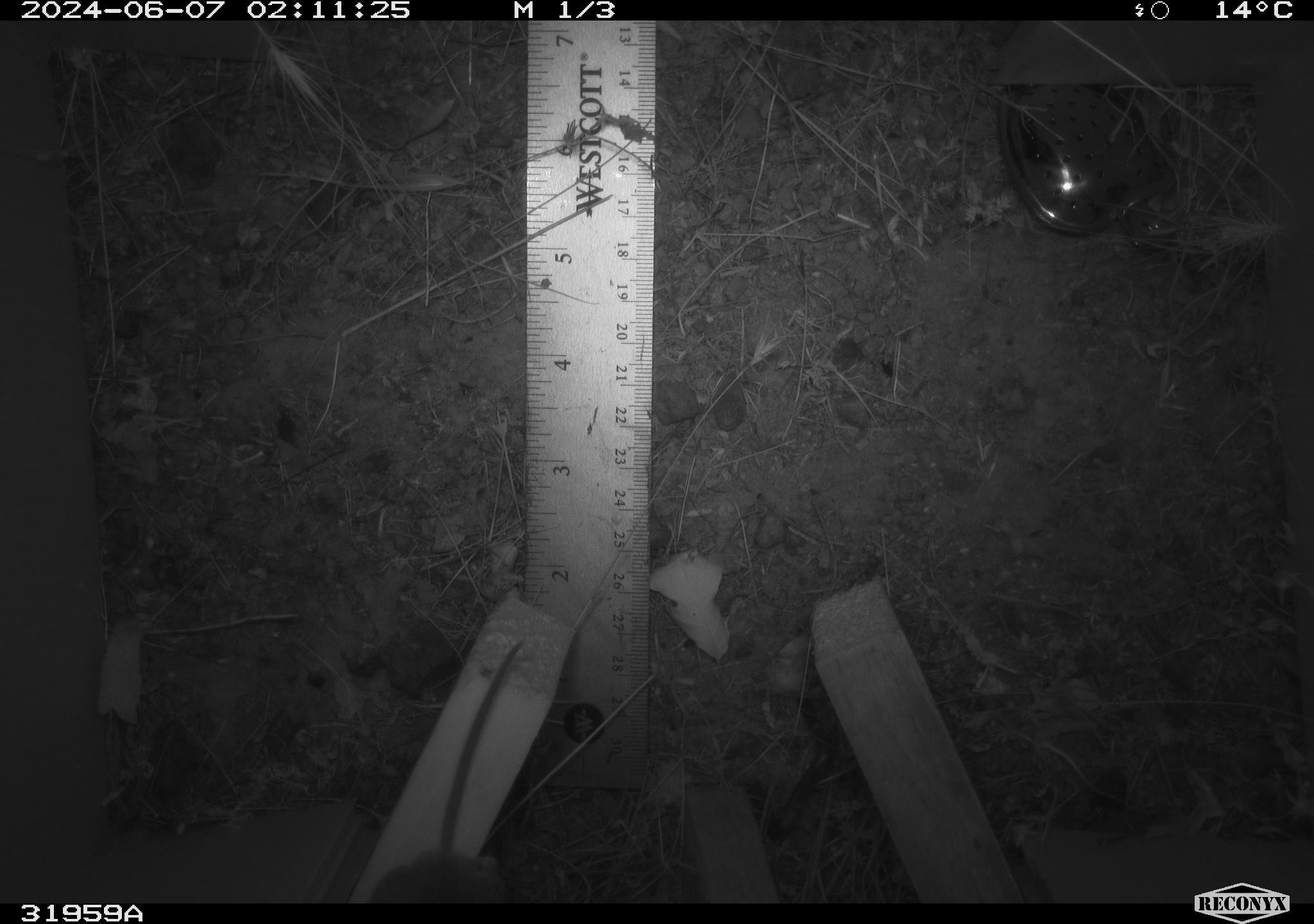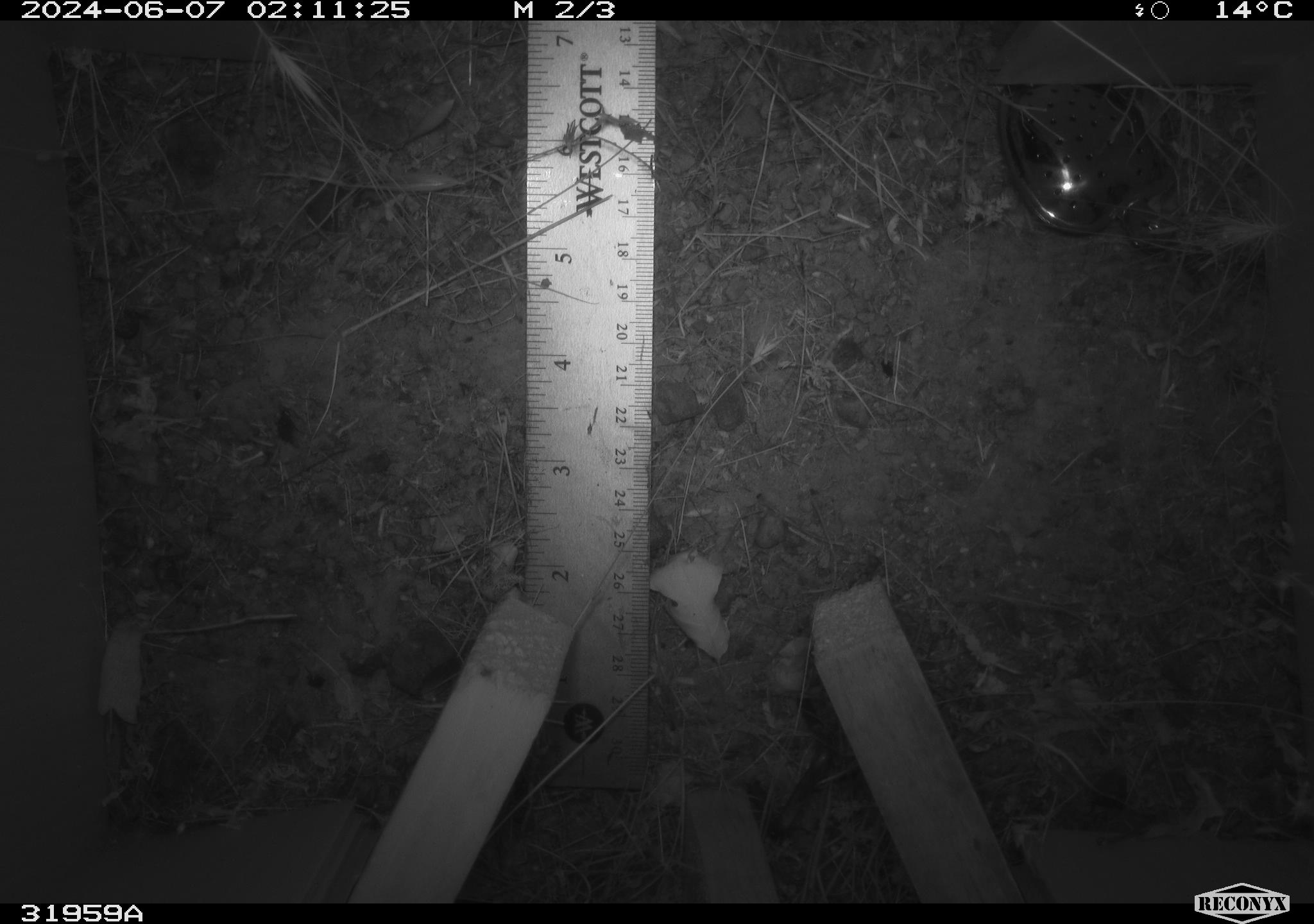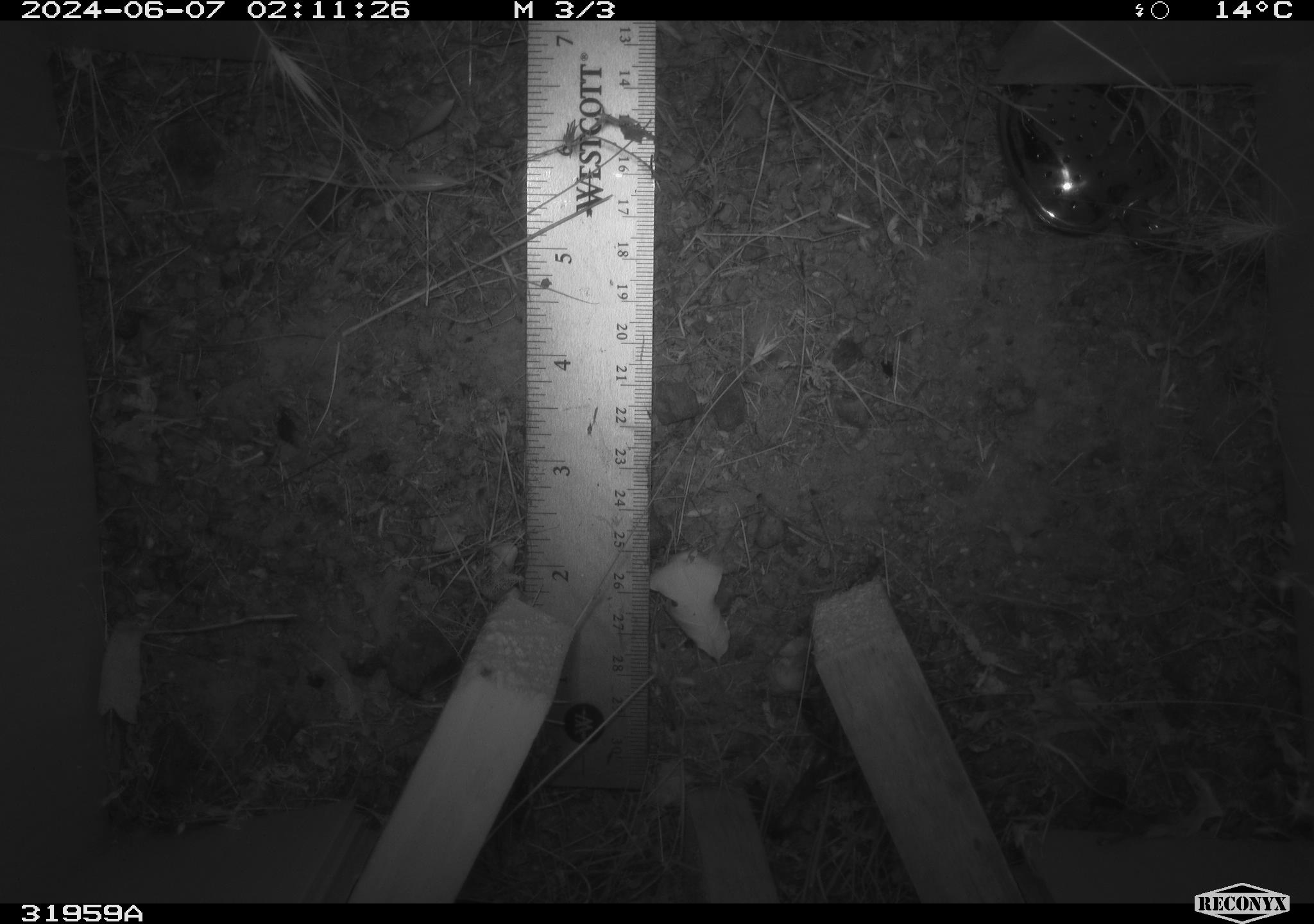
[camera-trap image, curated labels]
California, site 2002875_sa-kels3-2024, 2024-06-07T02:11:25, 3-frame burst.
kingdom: Animalia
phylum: Chordata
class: Mammalia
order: Rodentia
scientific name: Rodentia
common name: rodent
Rodent (Rodentia).